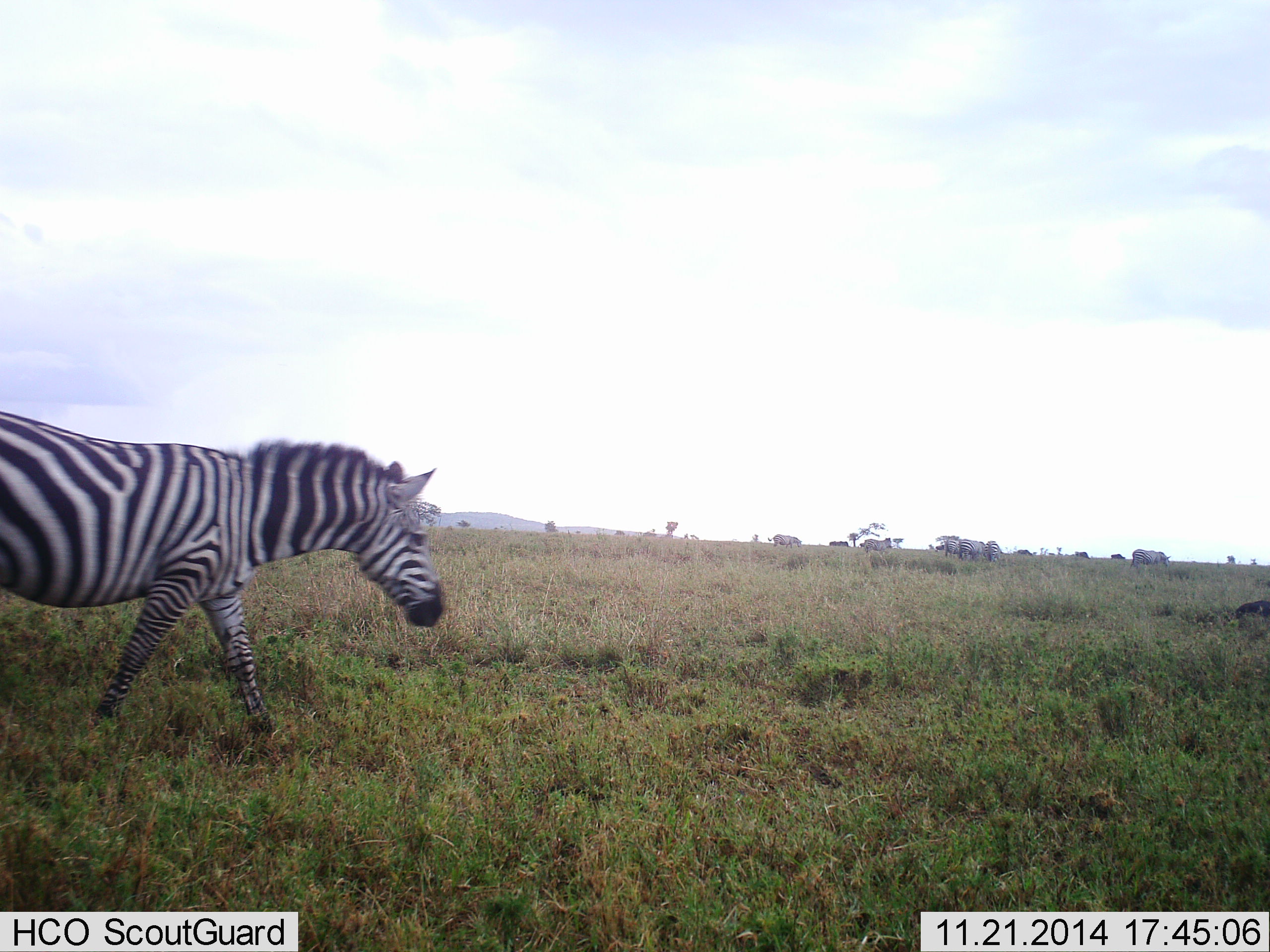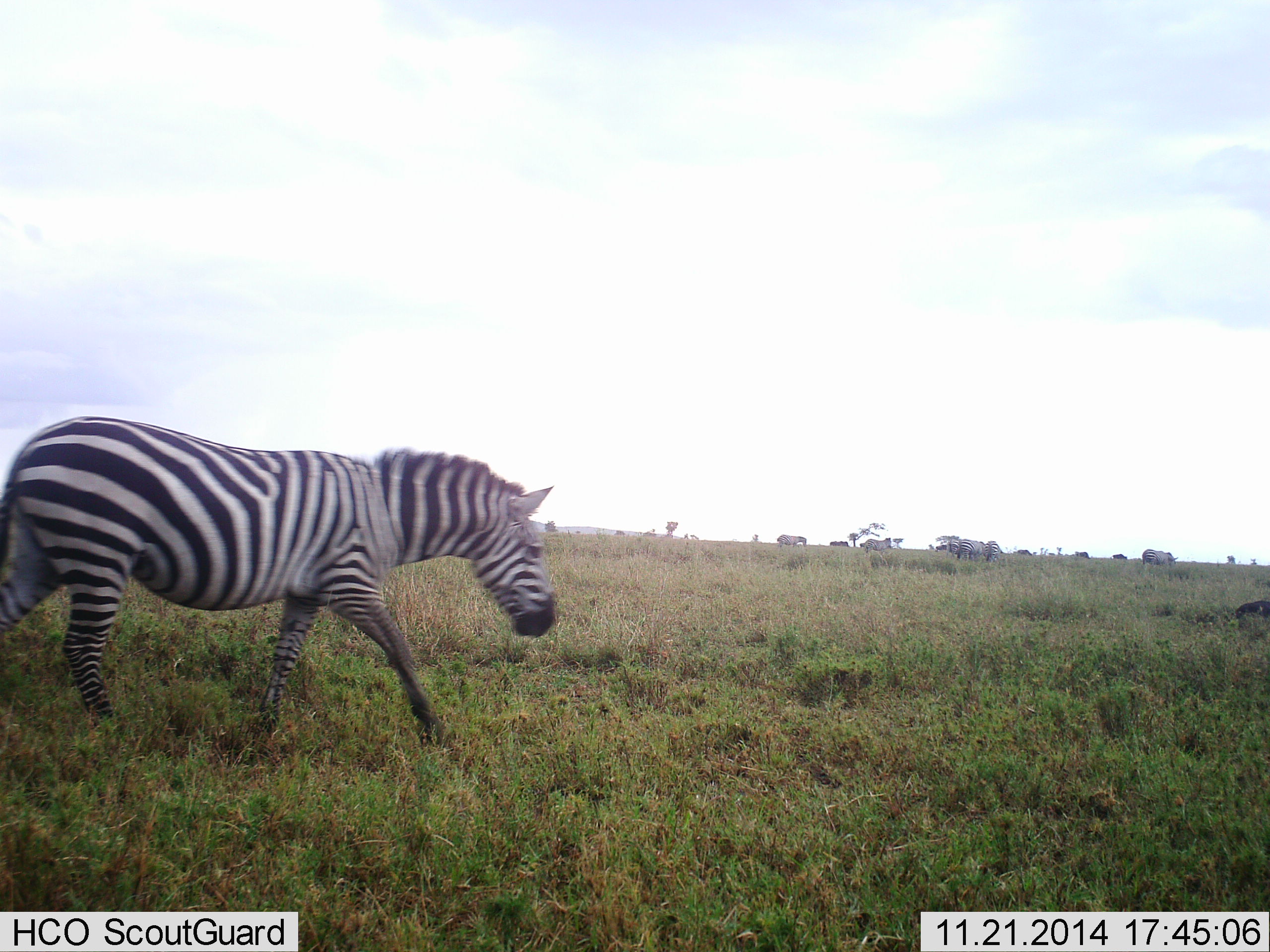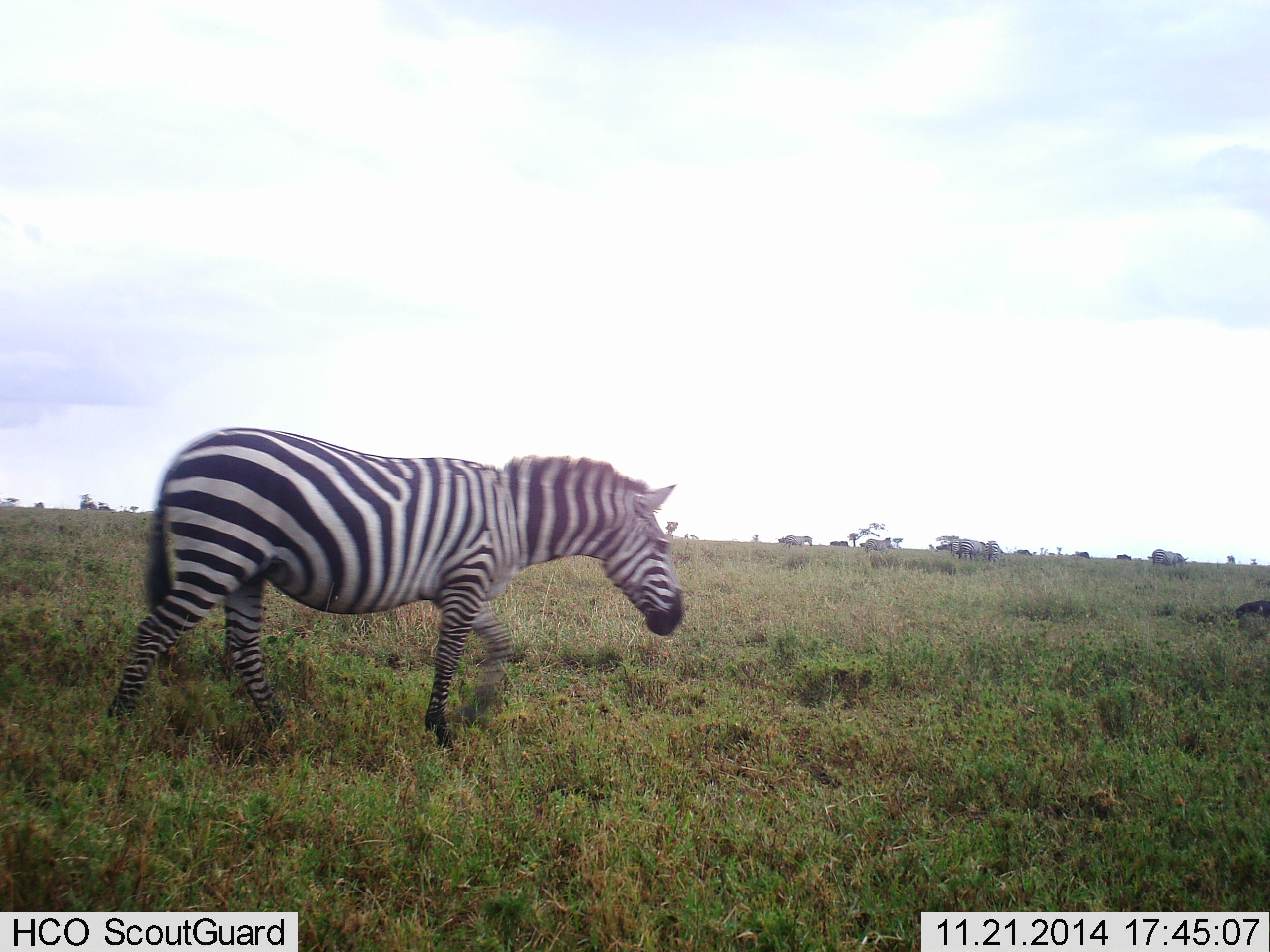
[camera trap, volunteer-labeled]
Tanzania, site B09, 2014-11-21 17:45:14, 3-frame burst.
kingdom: Animalia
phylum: Chordata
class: Mammalia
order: Perissodactyla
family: Equidae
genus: Equus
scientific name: Equus quagga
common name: plains zebra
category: zebra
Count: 5.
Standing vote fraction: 14%.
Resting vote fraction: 7%.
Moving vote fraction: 100%.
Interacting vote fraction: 7%.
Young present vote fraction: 0%.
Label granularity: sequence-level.